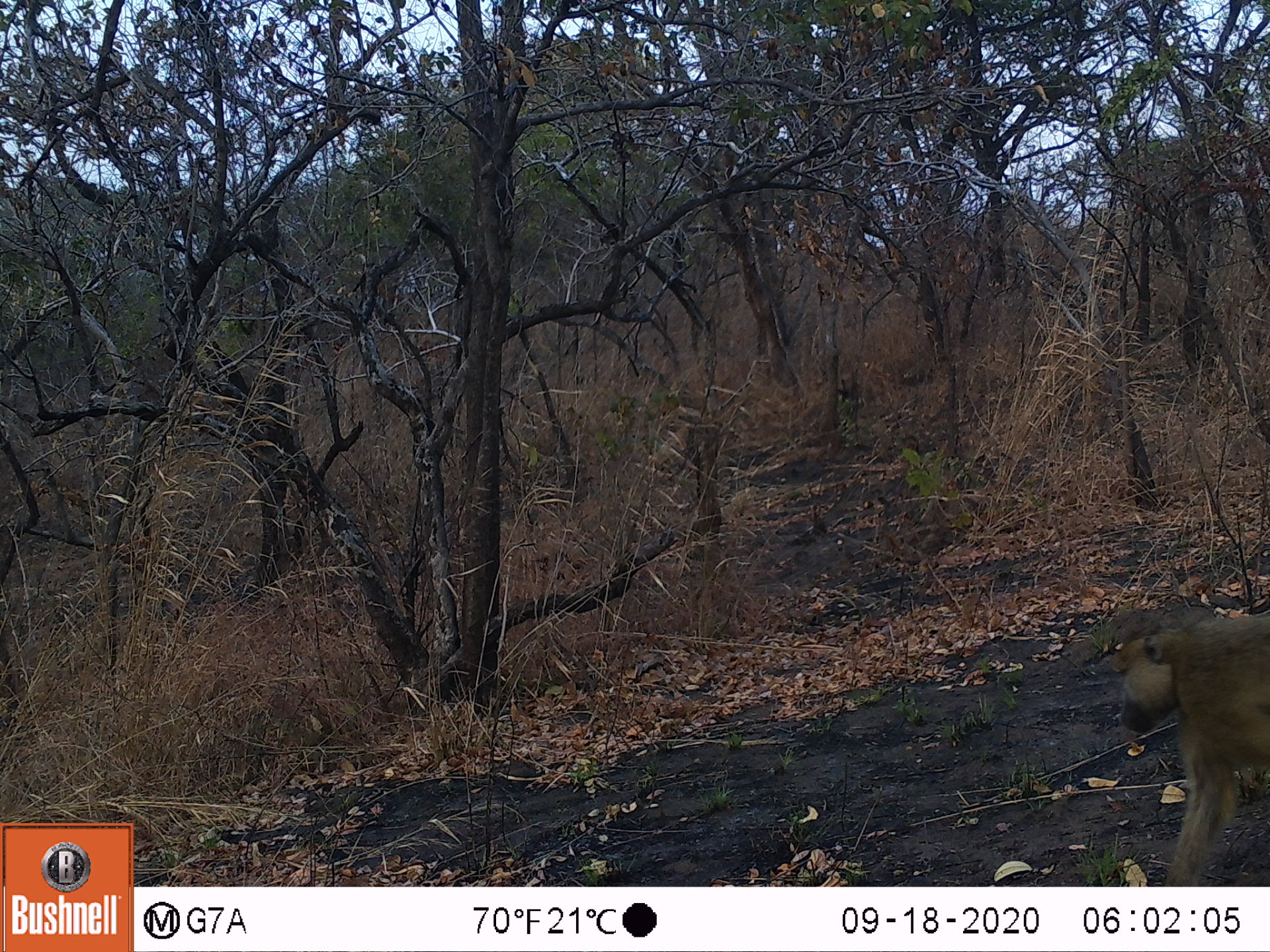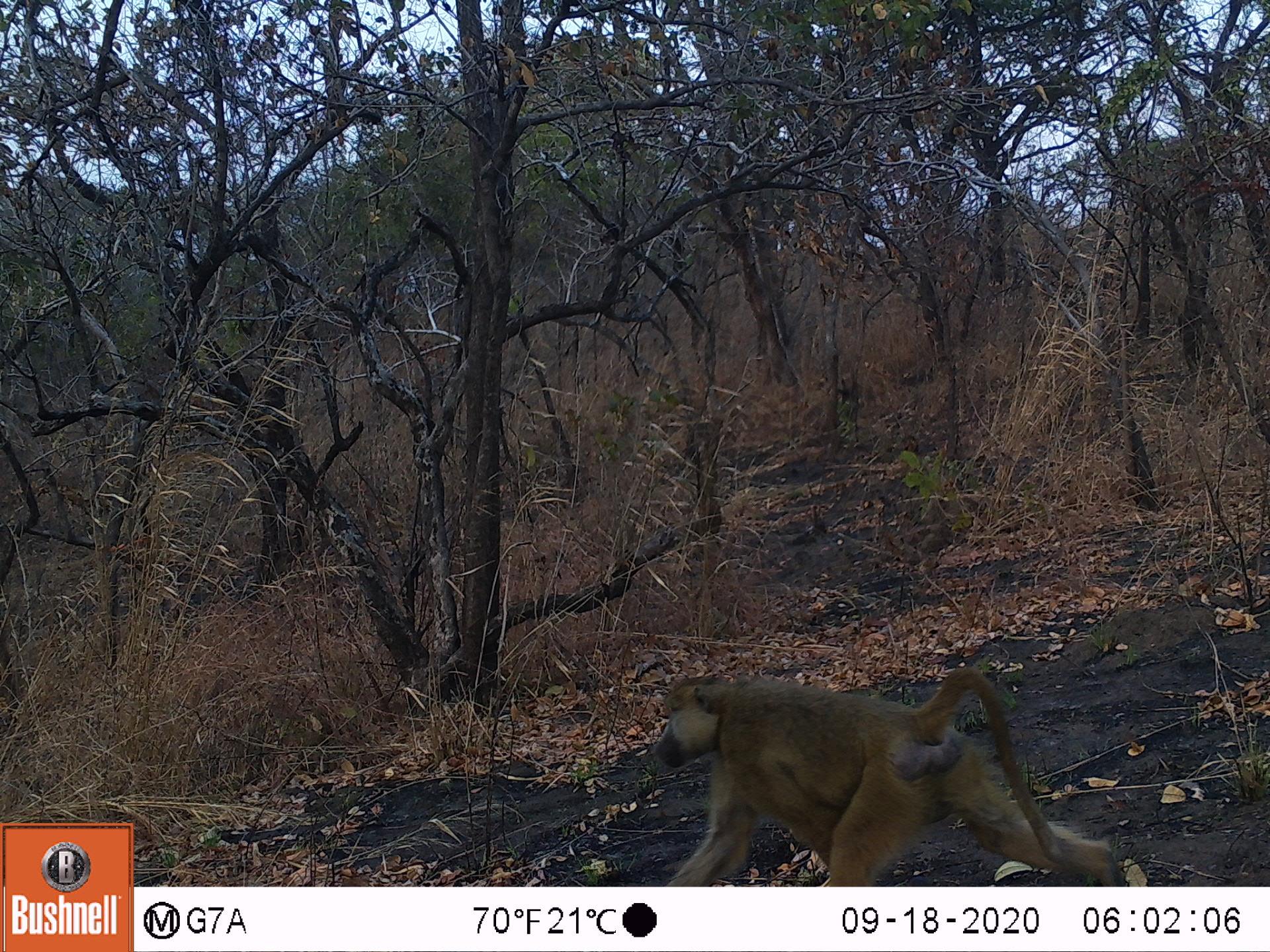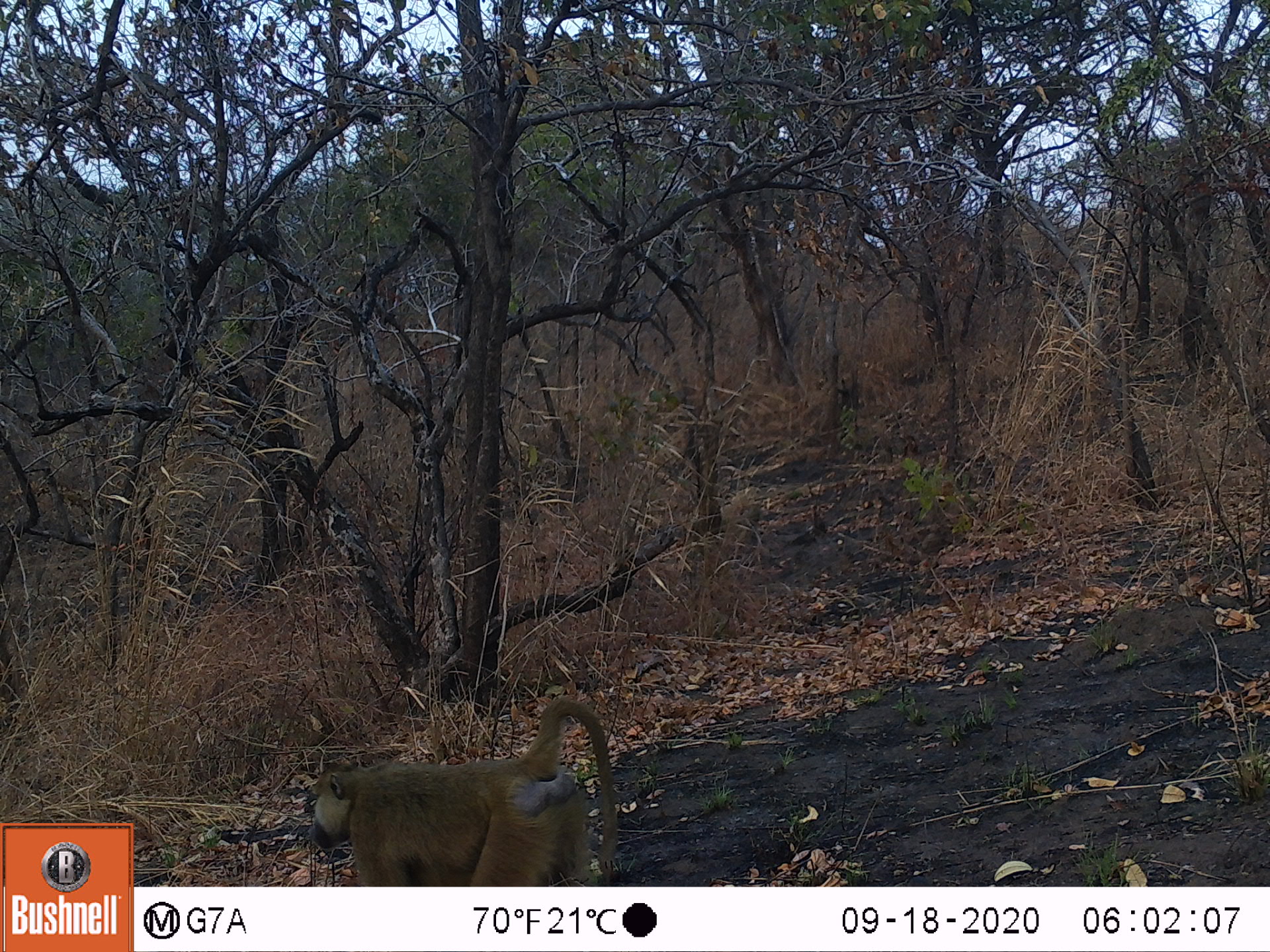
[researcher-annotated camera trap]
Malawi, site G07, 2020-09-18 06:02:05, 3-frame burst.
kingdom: Animalia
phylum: Chordata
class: Mammalia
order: Primates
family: Cercopithecidae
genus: Papio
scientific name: Papio cynocephalus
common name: yellow baboon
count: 1